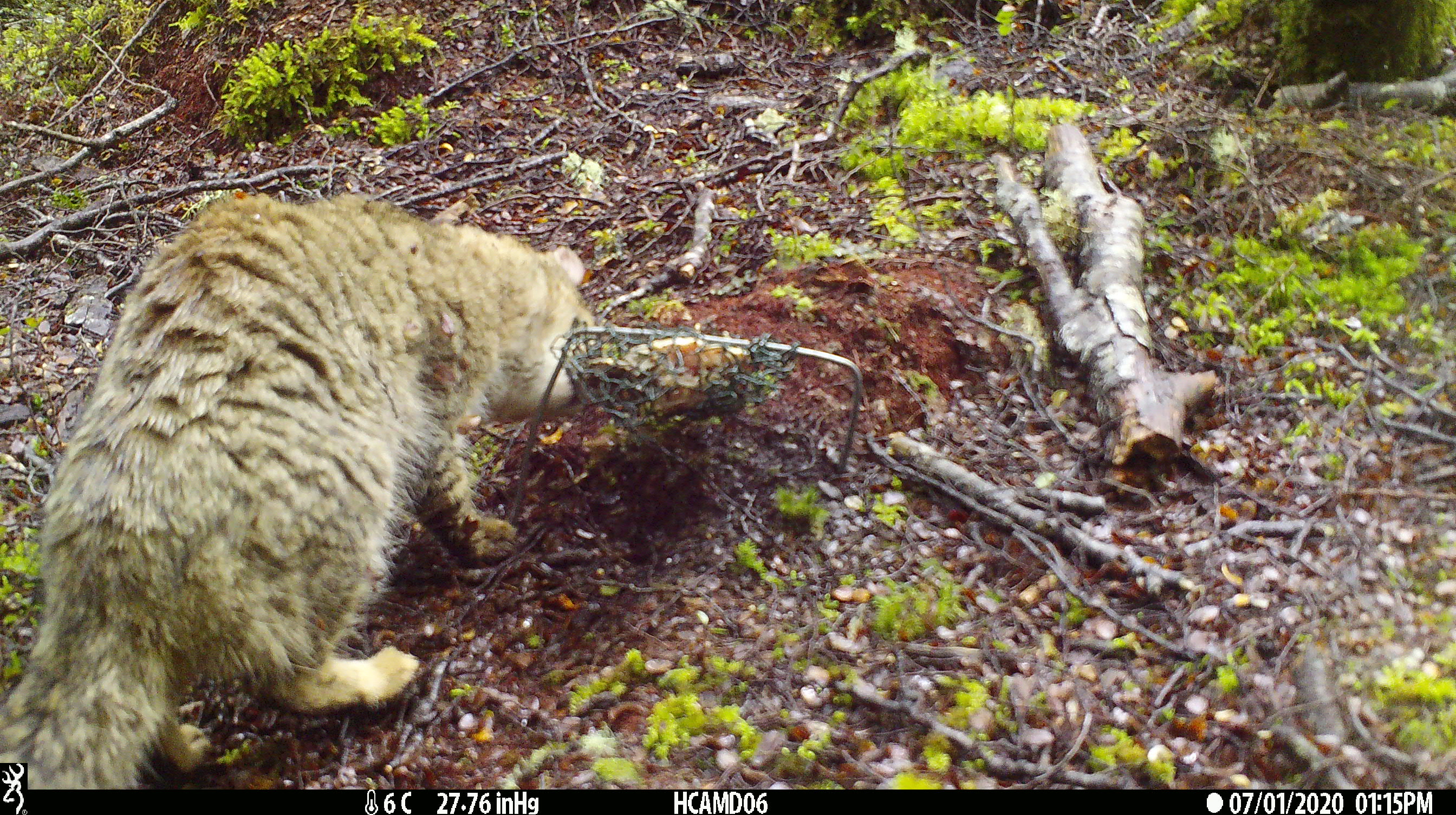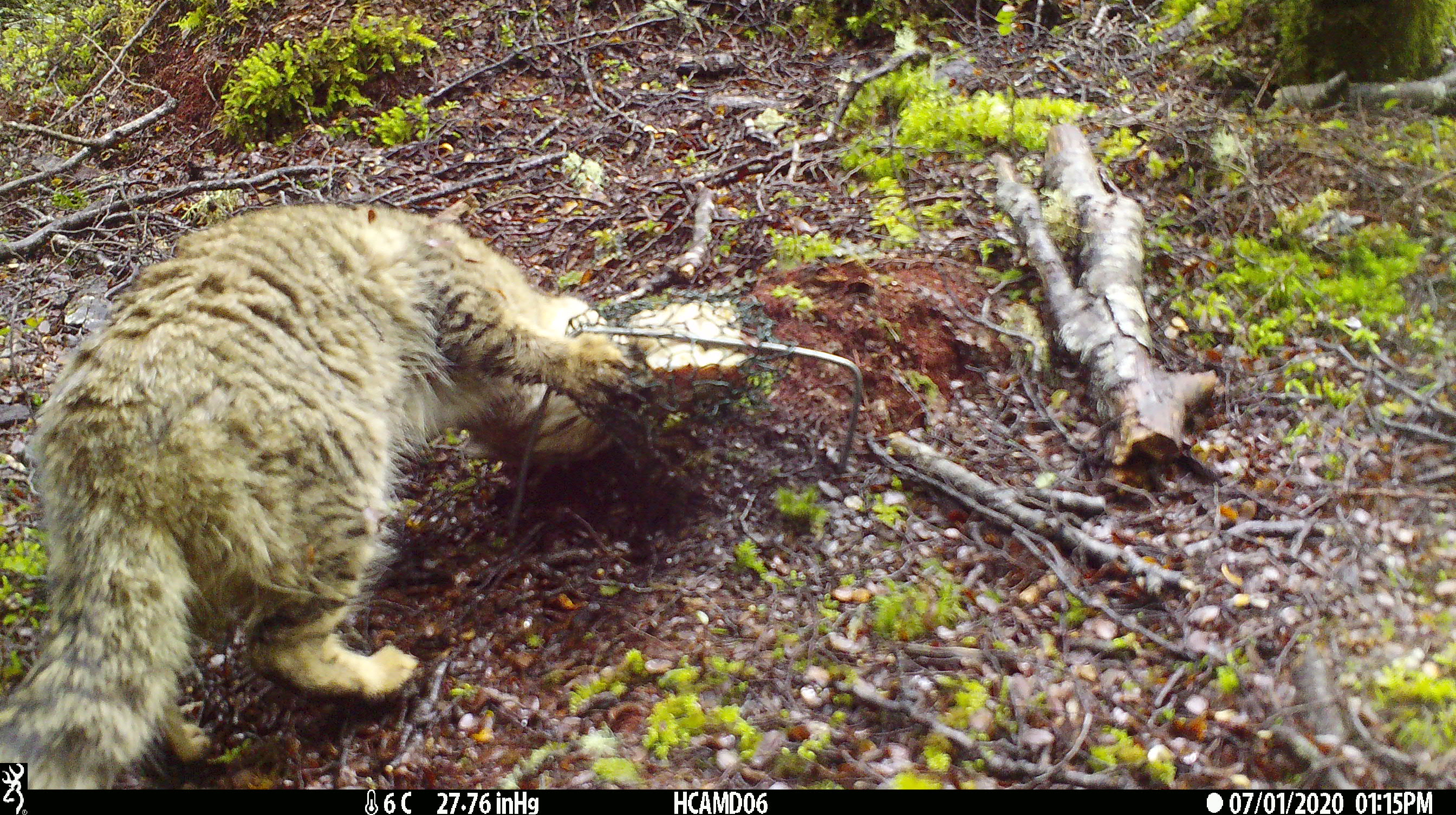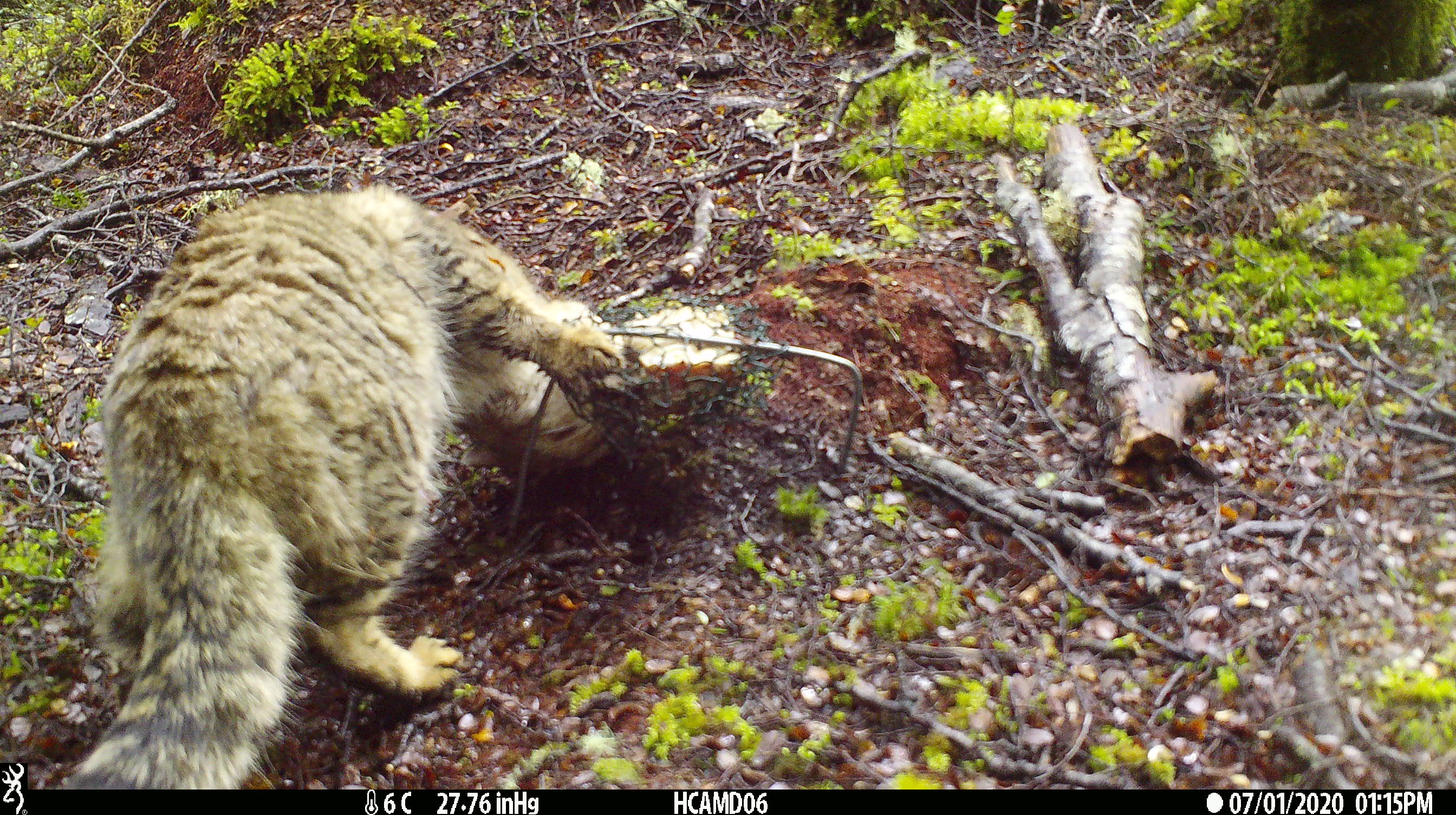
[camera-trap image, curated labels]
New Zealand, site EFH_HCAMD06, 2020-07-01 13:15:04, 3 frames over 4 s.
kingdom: Animalia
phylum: Chordata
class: Mammalia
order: Carnivora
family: Felidae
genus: Felis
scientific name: Felis catus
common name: domestic cat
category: cat